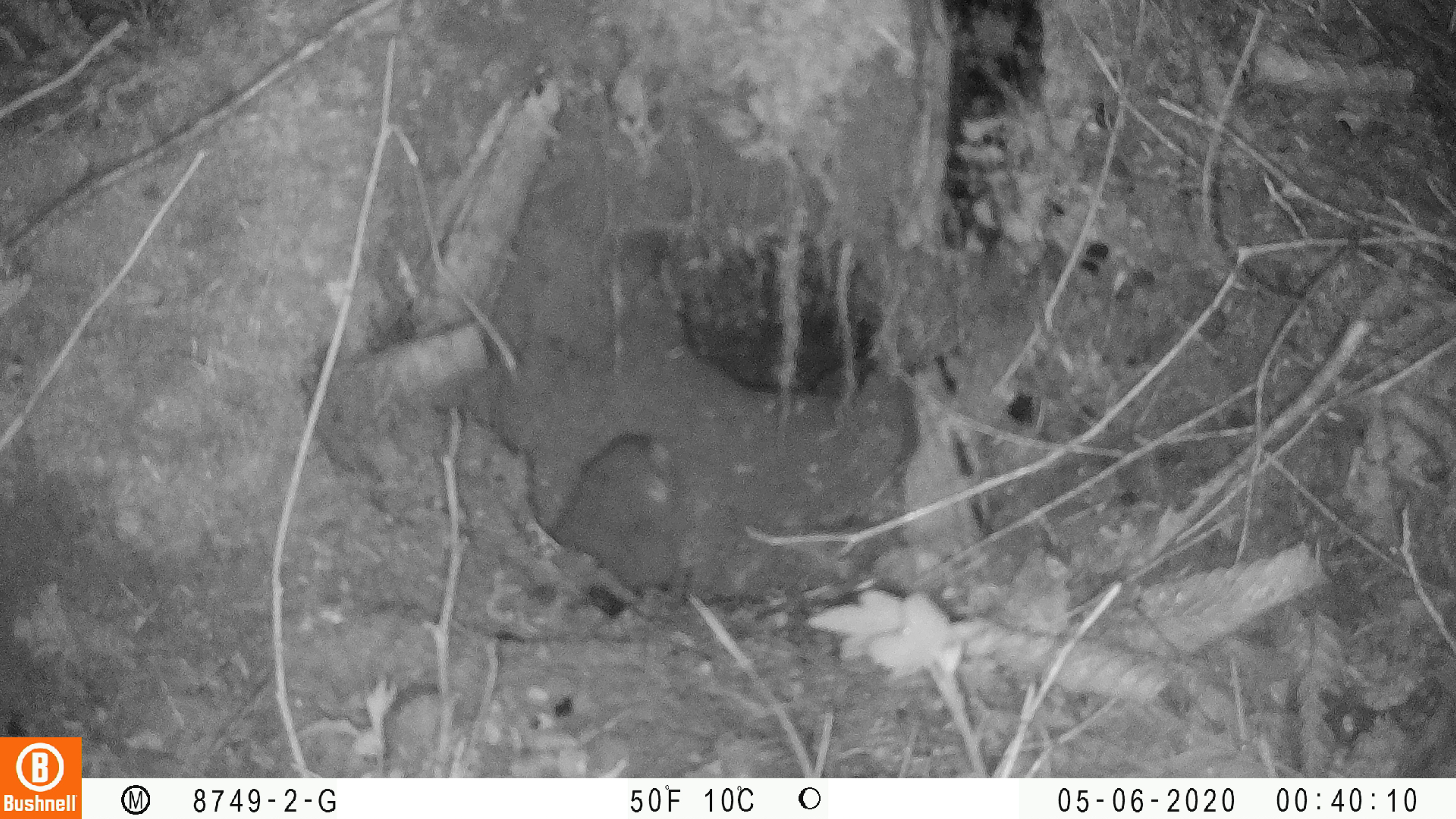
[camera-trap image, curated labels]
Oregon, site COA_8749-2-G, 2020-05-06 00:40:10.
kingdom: Animalia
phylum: Chordata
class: Mammalia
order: Rodentia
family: Aplodontiidae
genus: Aplodontia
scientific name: Aplodontia rufa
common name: mountain beaver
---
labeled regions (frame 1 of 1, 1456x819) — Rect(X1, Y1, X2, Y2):
mountain beaver: Rect(543, 427, 711, 598)